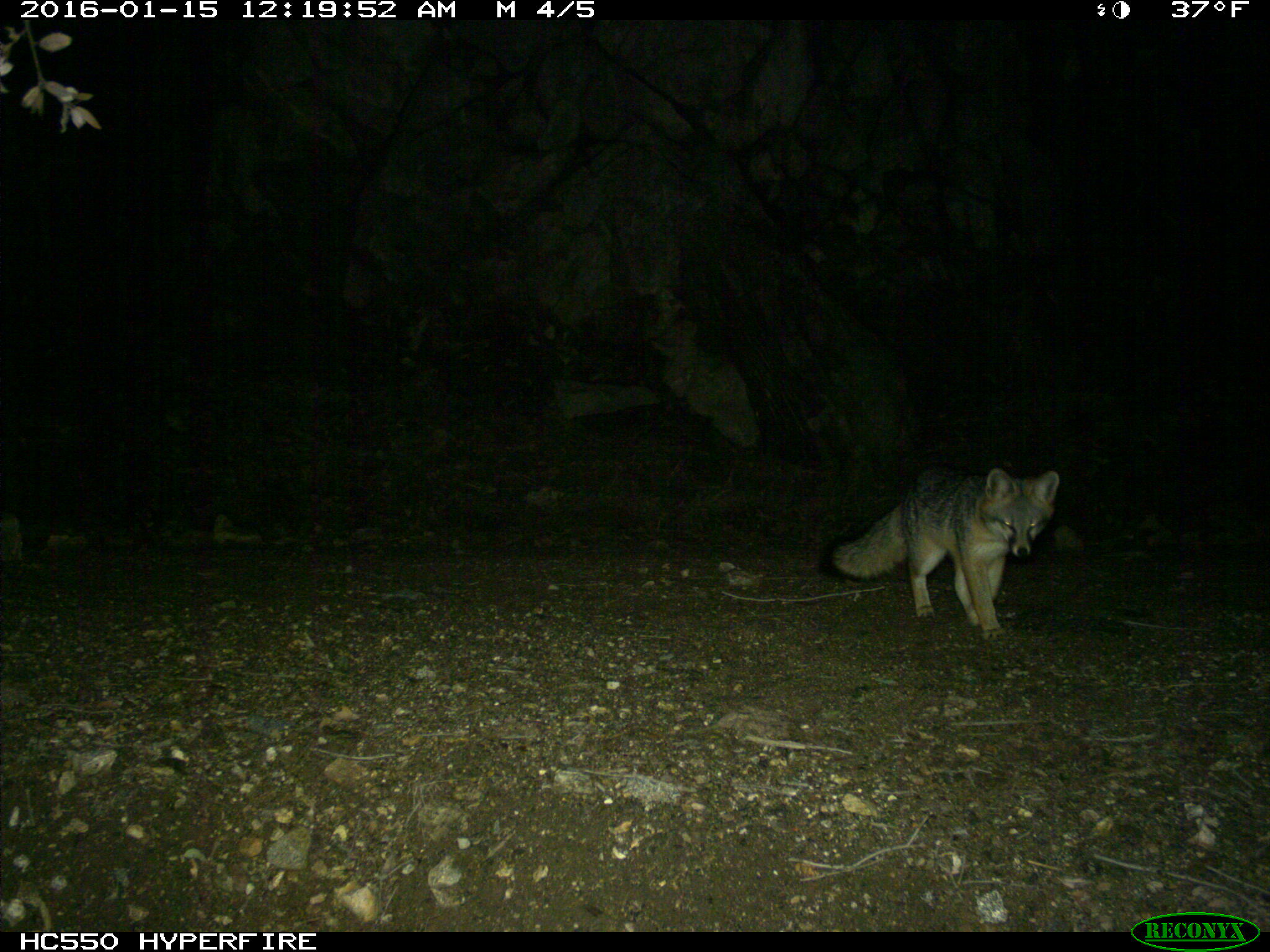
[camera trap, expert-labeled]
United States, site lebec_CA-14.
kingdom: Animalia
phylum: Chordata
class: Mammalia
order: Carnivora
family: Canidae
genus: Urocyon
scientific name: Urocyon cinereoargenteus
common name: gray fox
Urocyon cinereoargenteus (gray fox).